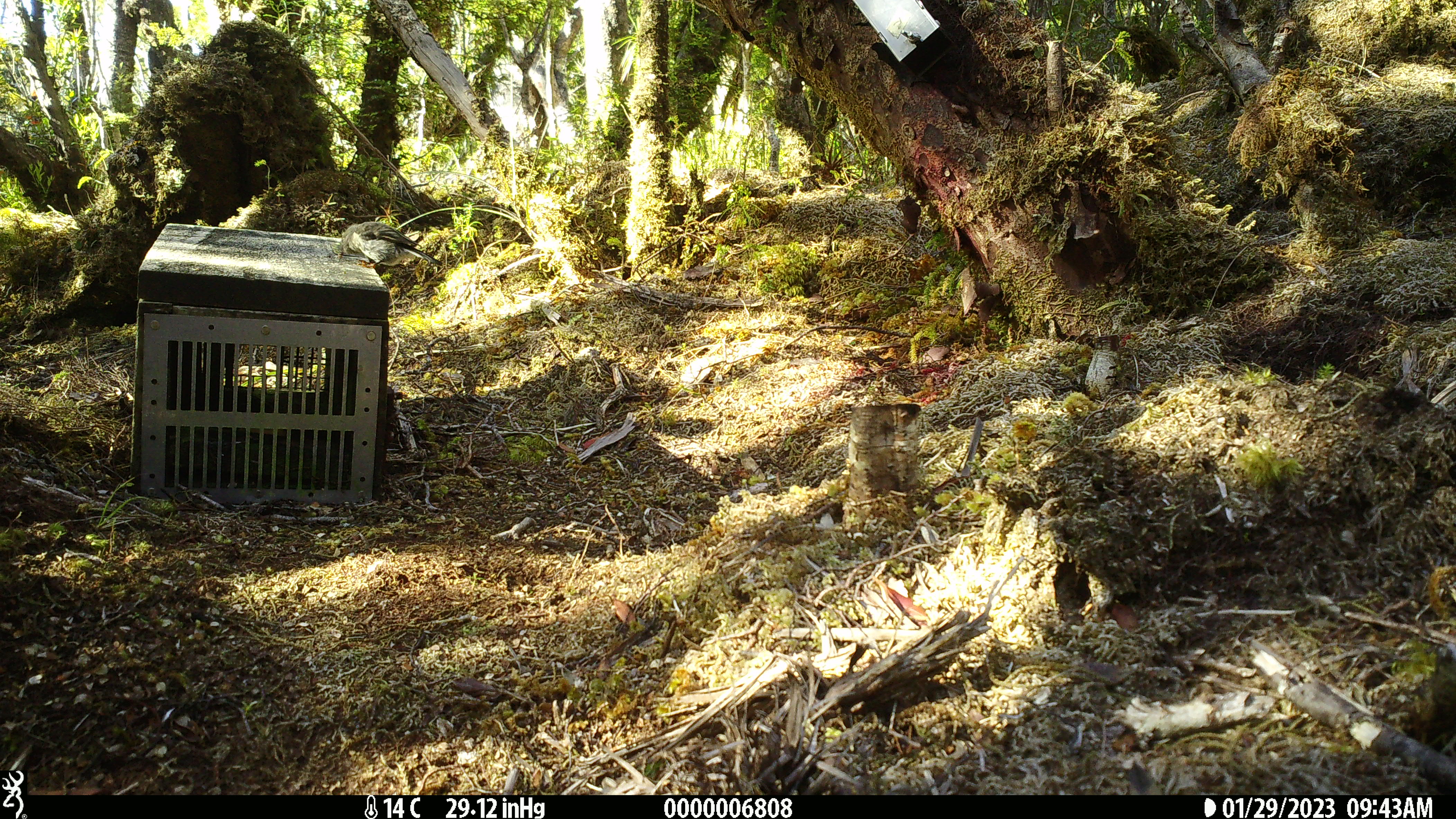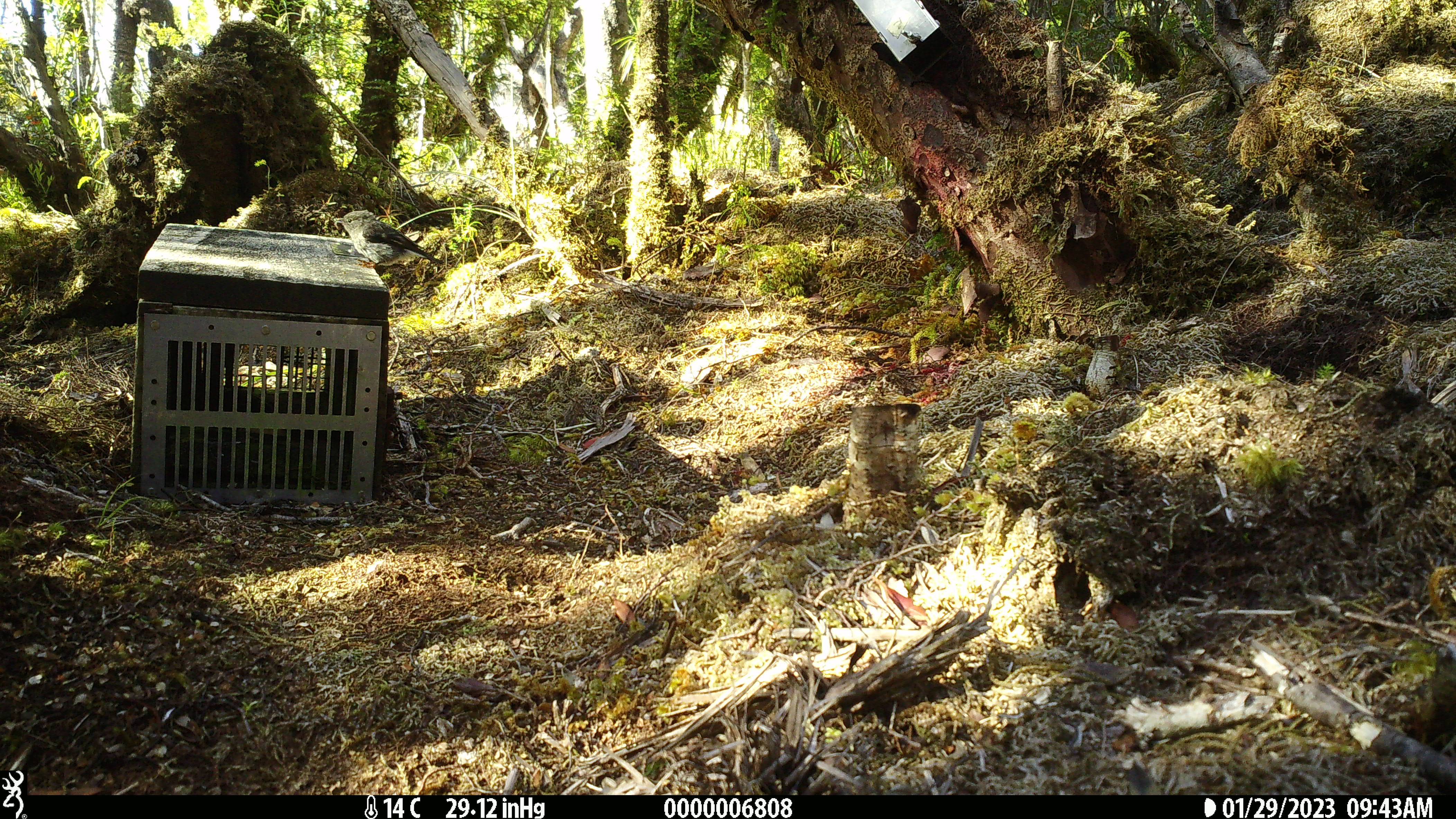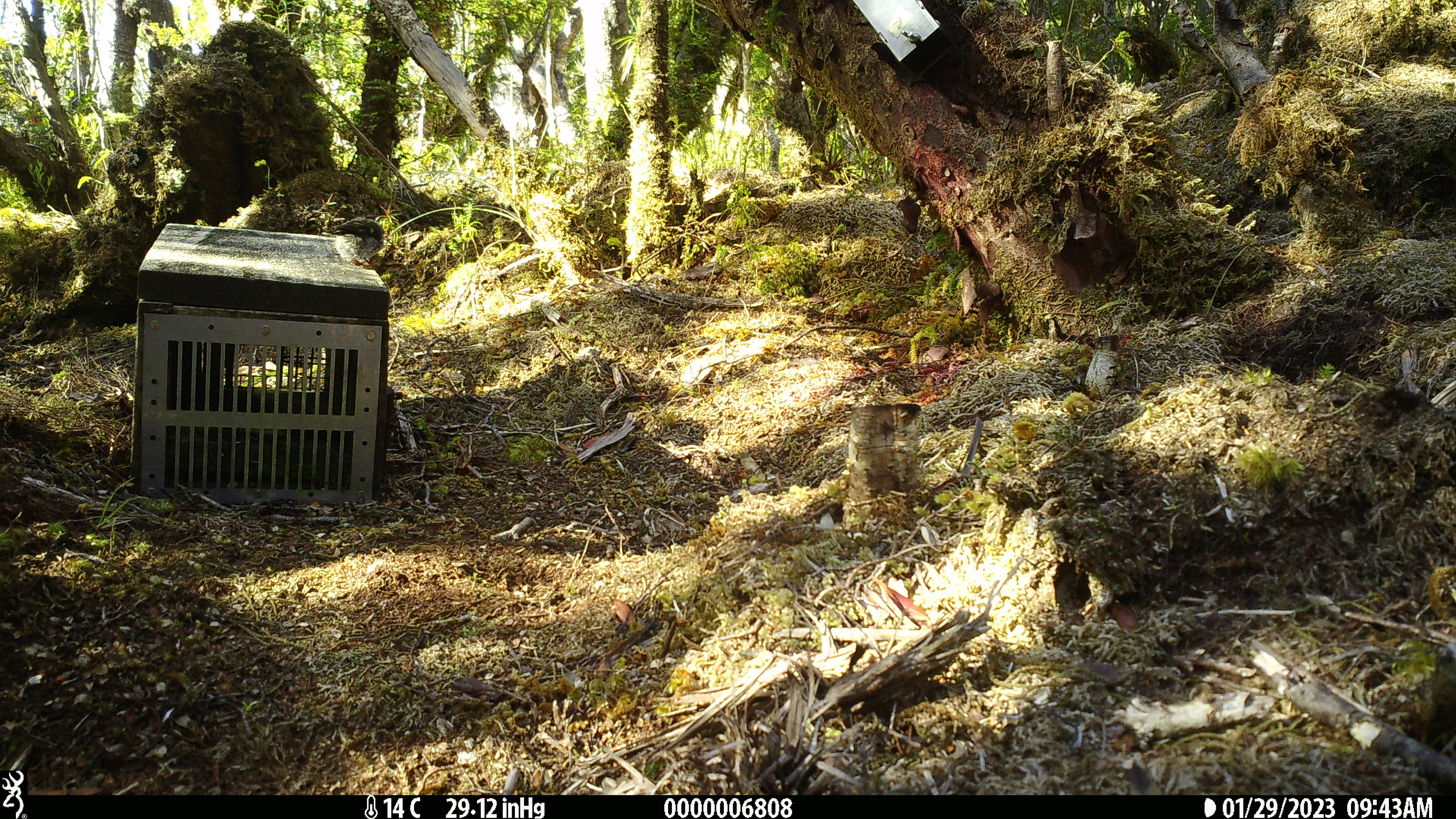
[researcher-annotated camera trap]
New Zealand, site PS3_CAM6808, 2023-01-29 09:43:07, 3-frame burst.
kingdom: Animalia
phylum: Chordata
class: Aves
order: Passeriformes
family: Petroicidae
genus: Petroica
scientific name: Petroica macrocephala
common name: tomtit